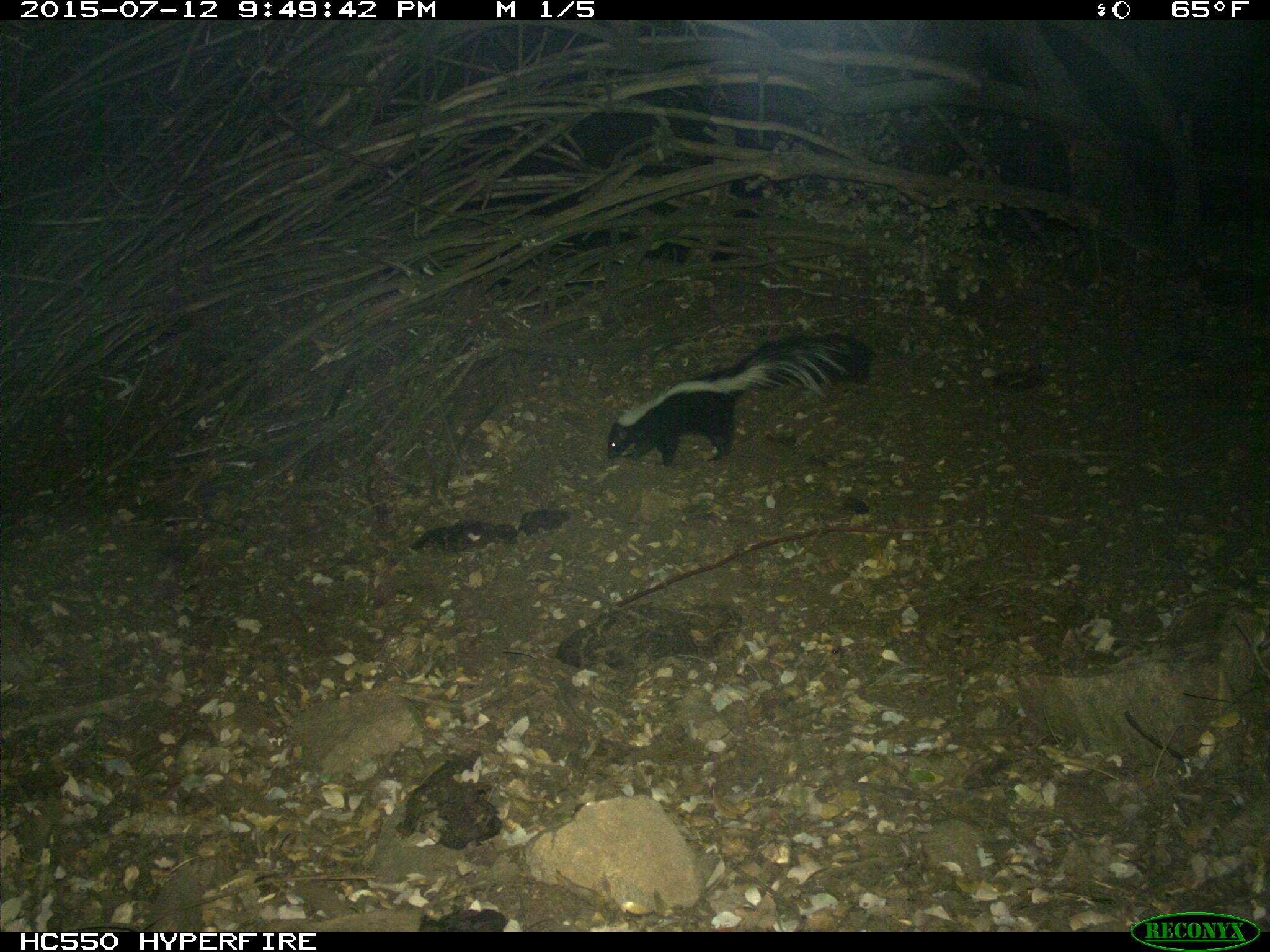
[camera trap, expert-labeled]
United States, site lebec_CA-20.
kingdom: Animalia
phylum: Chordata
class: Mammalia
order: Carnivora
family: Mephitidae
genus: Mephitis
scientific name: Mephitis mephitis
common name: striped skunk